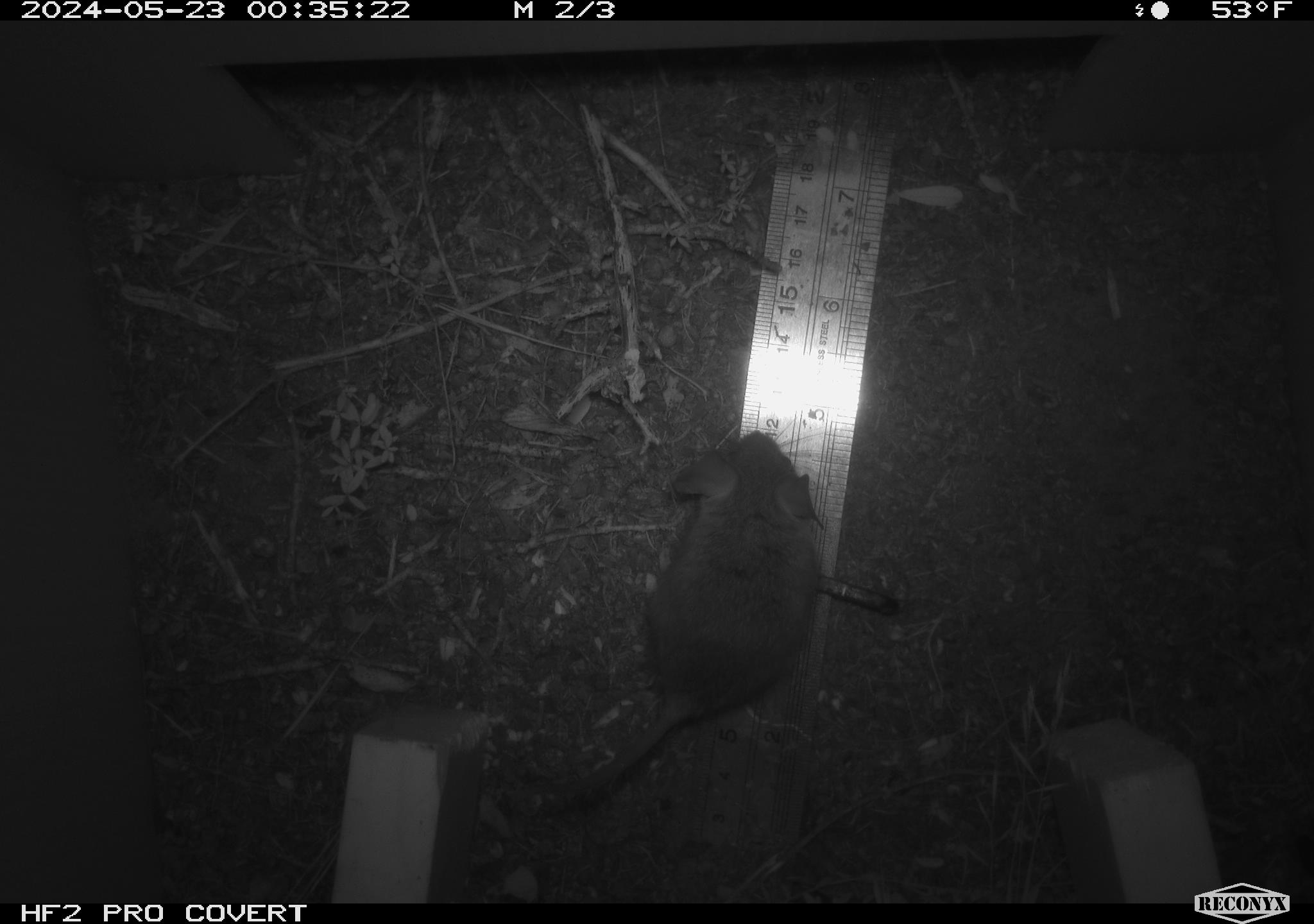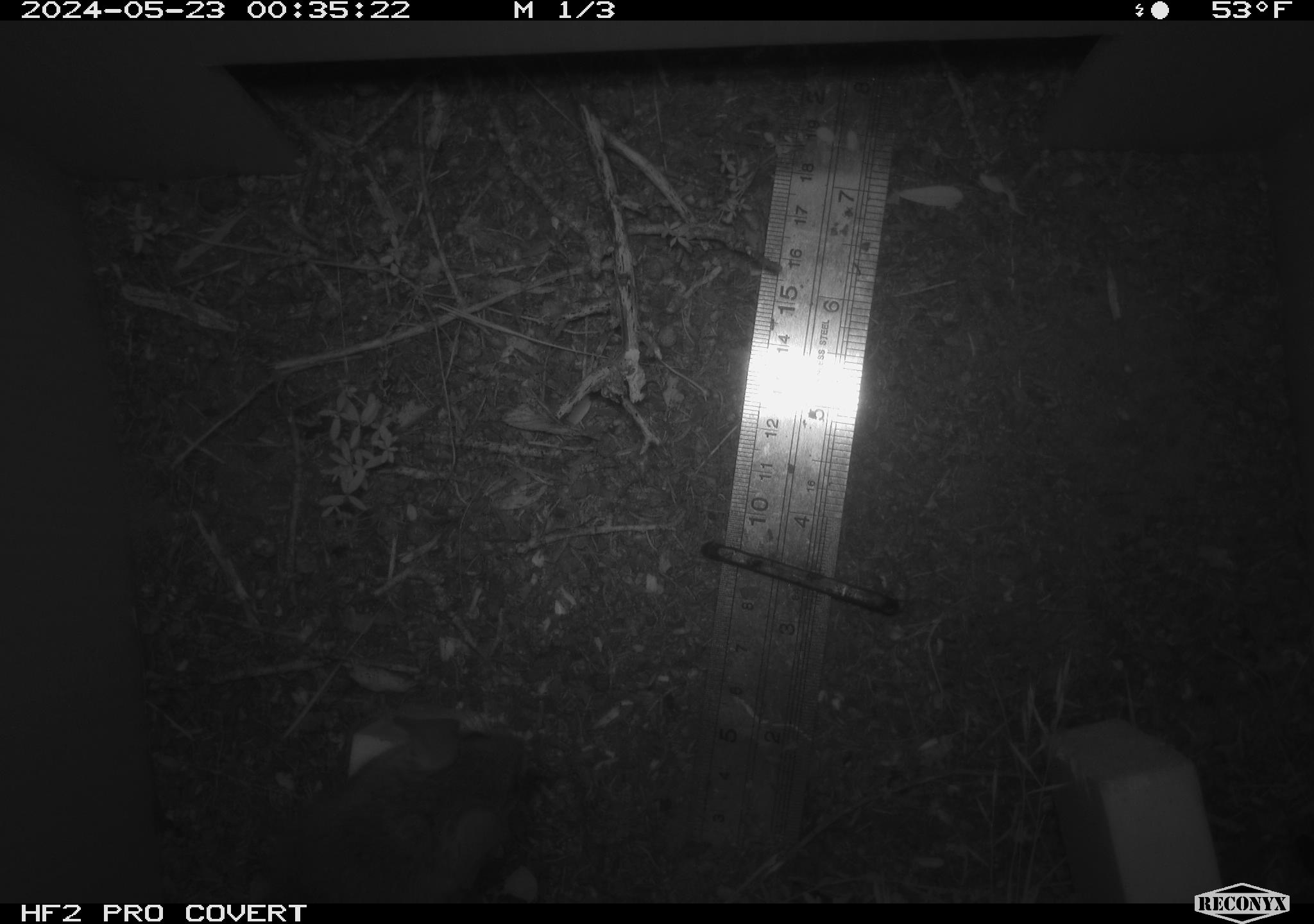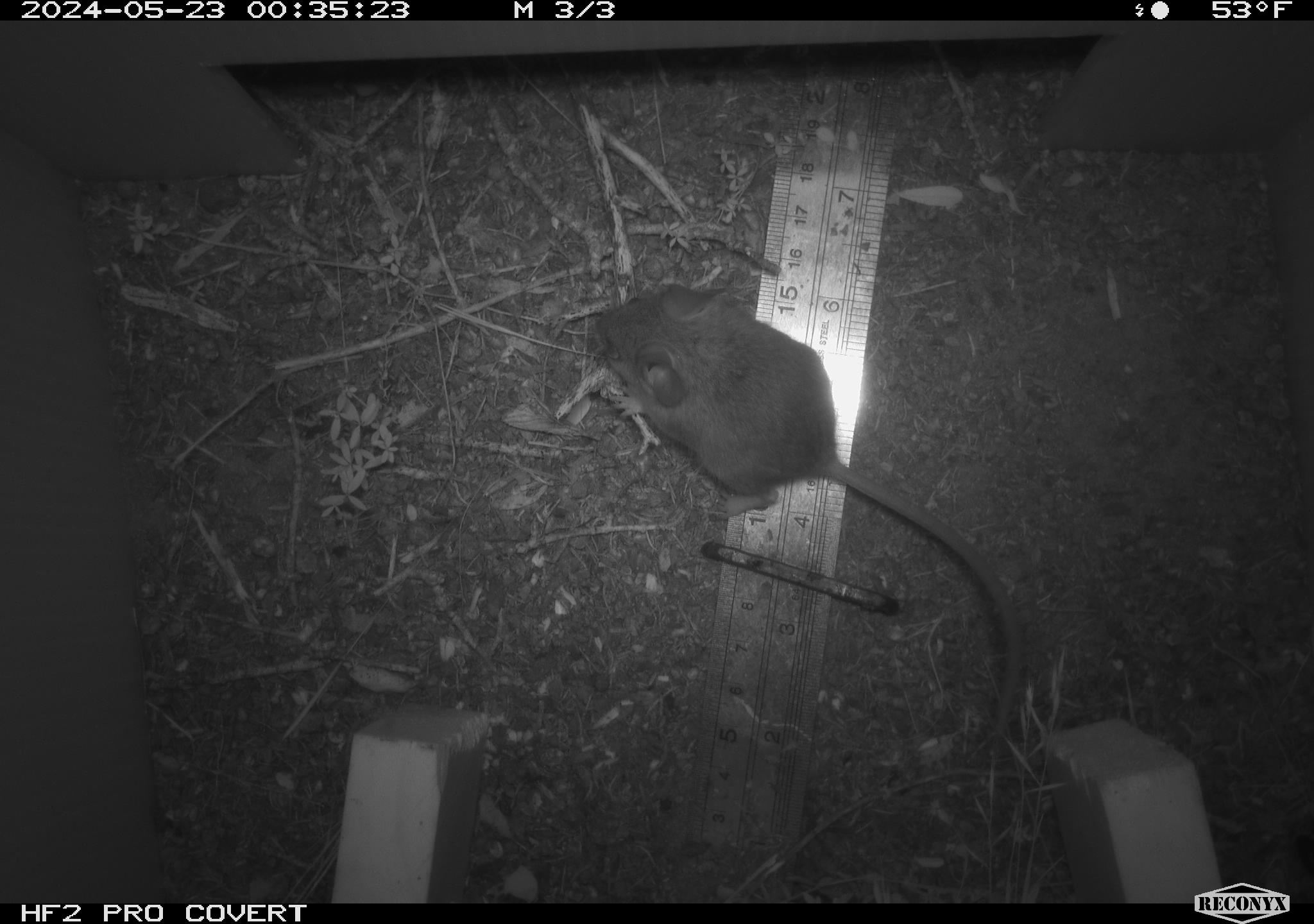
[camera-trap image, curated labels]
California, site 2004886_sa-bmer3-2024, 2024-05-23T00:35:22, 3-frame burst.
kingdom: Animalia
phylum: Chordata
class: Mammalia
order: Rodentia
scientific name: Rodentia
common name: mouse species